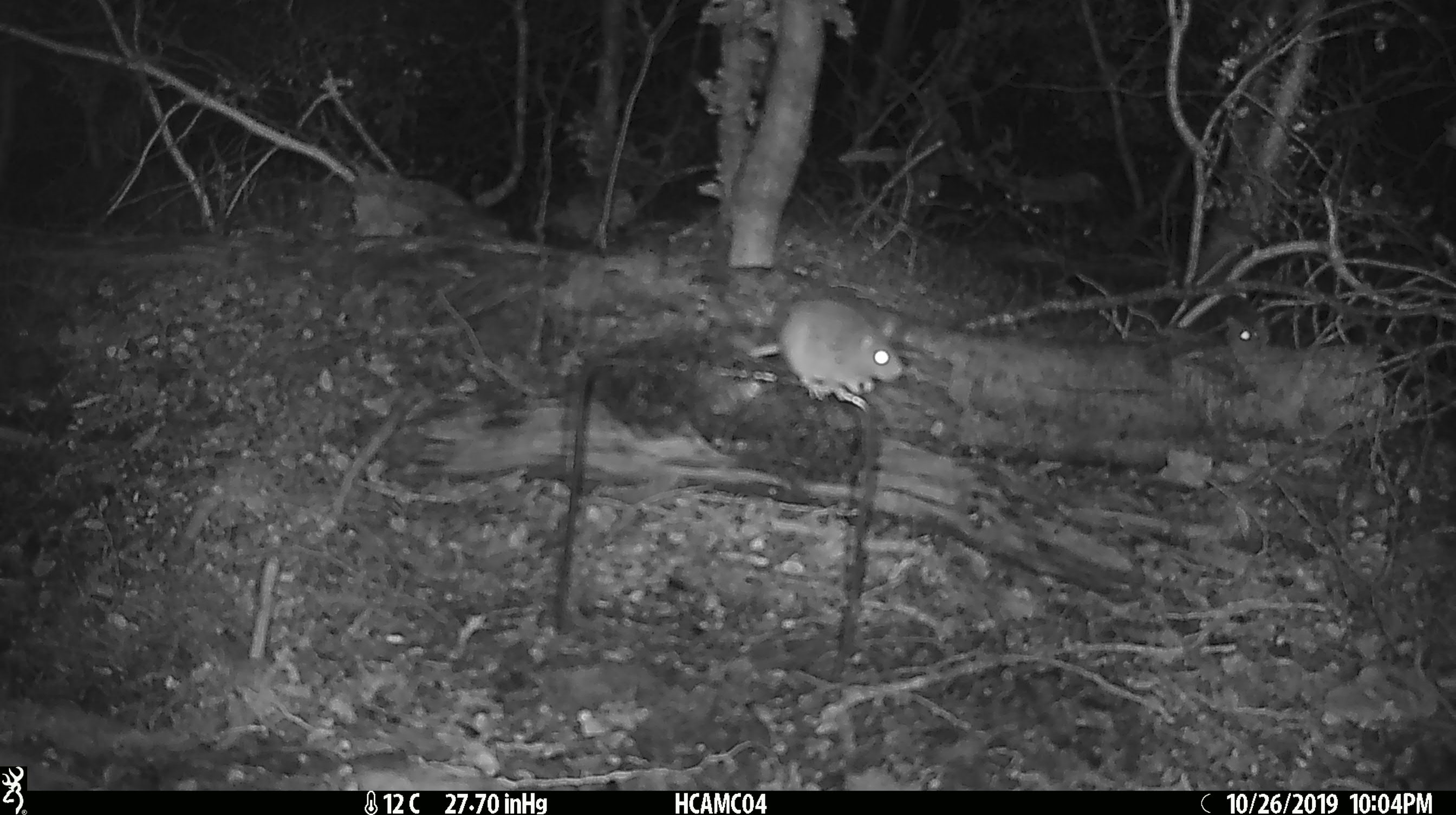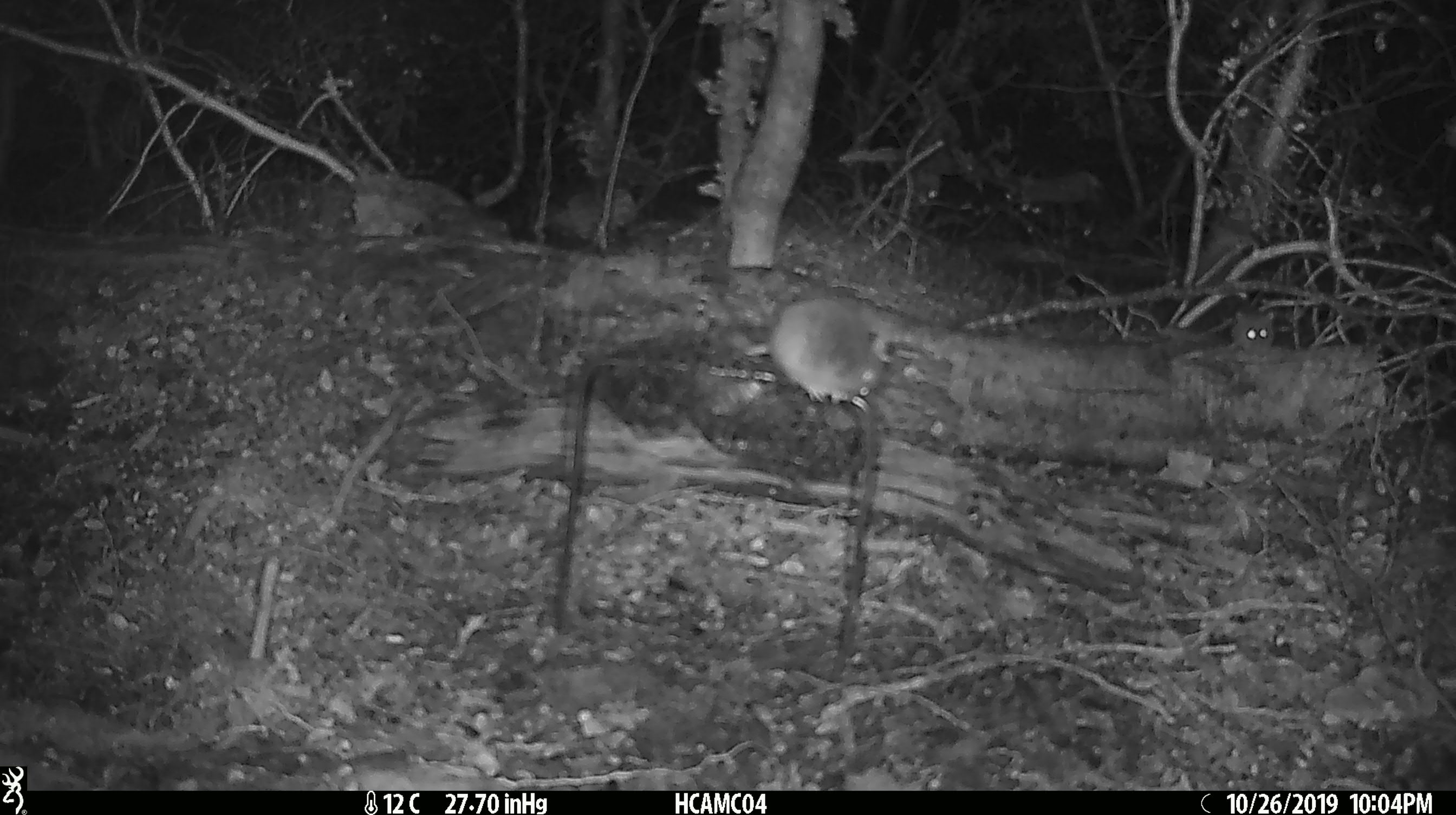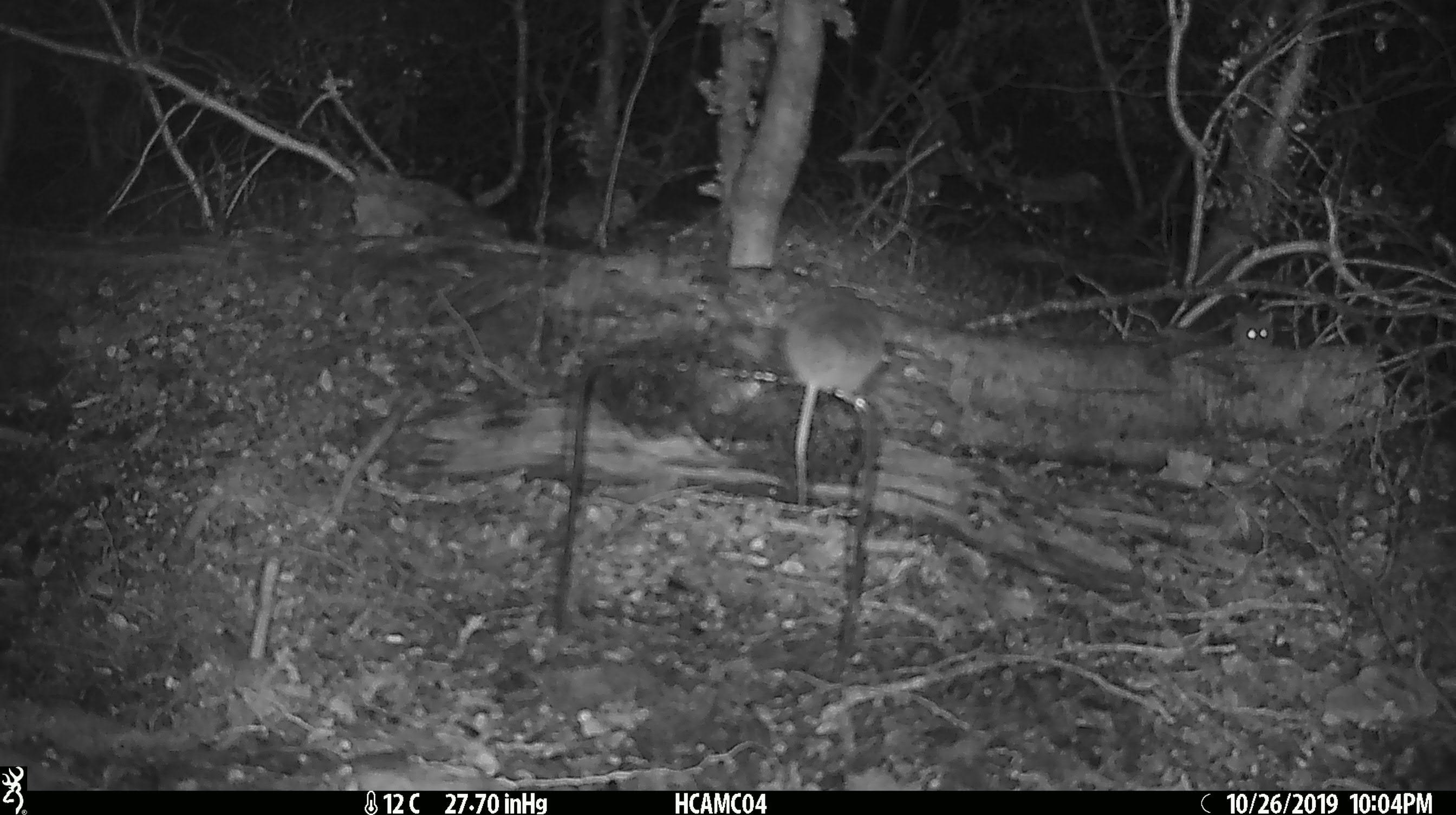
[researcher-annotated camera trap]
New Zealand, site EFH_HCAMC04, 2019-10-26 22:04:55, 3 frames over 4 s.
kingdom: Animalia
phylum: Chordata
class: Mammalia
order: Rodentia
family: Muridae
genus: Mus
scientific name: Mus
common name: mouse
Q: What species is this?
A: Mouse (Mus).